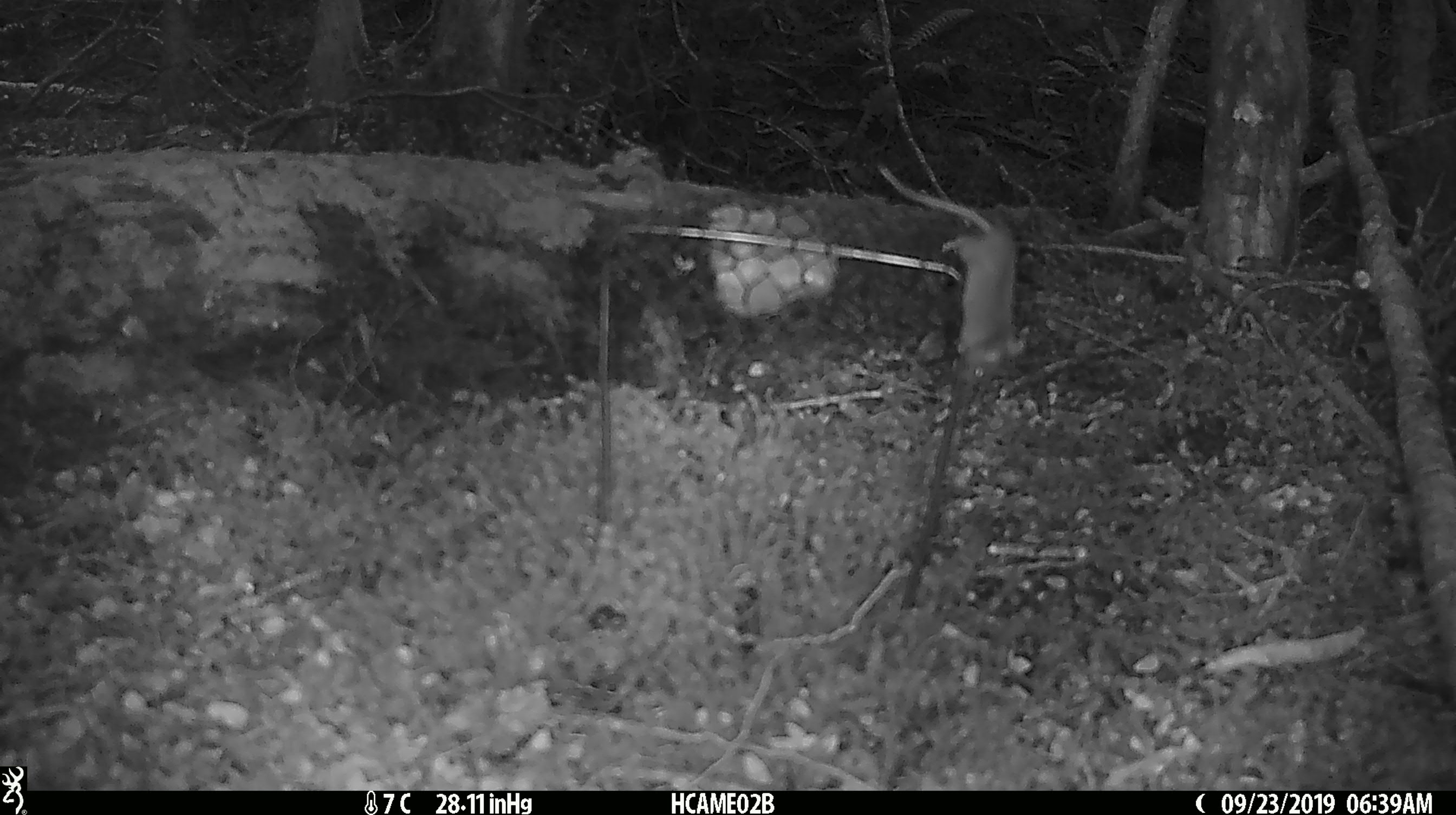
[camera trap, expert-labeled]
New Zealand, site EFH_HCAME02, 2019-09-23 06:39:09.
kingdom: Animalia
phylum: Chordata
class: Mammalia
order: Rodentia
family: Muridae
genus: Mus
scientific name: Mus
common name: mouse